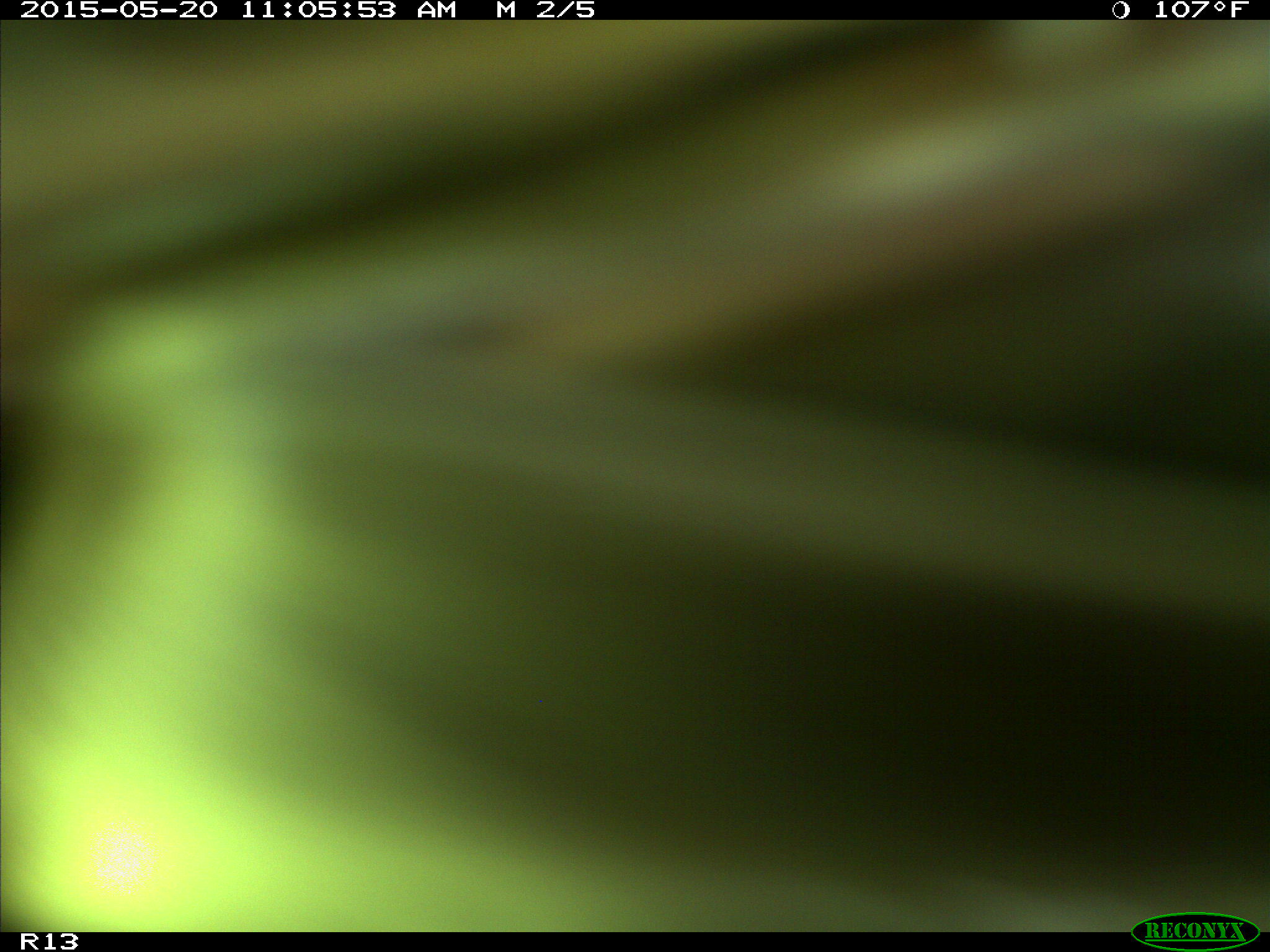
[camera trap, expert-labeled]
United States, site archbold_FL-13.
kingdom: Animalia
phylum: Chordata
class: Mammalia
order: Artiodactyla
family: Bovidae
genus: Bos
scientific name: Bos taurus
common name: domestic cow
Bos taurus (domestic cow).